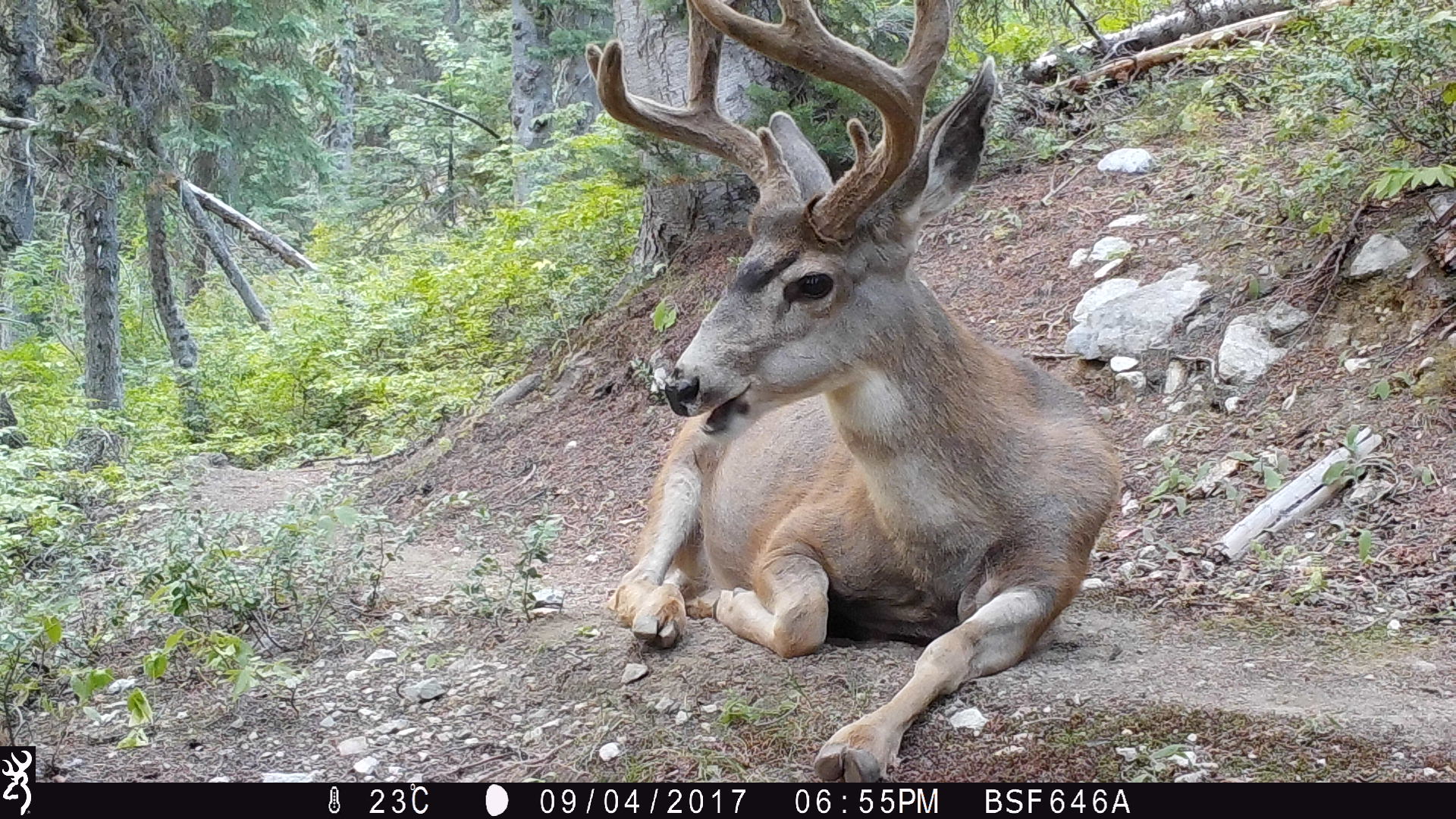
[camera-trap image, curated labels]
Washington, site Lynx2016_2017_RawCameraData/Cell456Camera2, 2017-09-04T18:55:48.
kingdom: Animalia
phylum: Chordata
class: Mammalia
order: Artiodactyla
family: Cervidae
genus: Odocoileus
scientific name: Odocoileus hemionus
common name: mule deer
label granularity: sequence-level